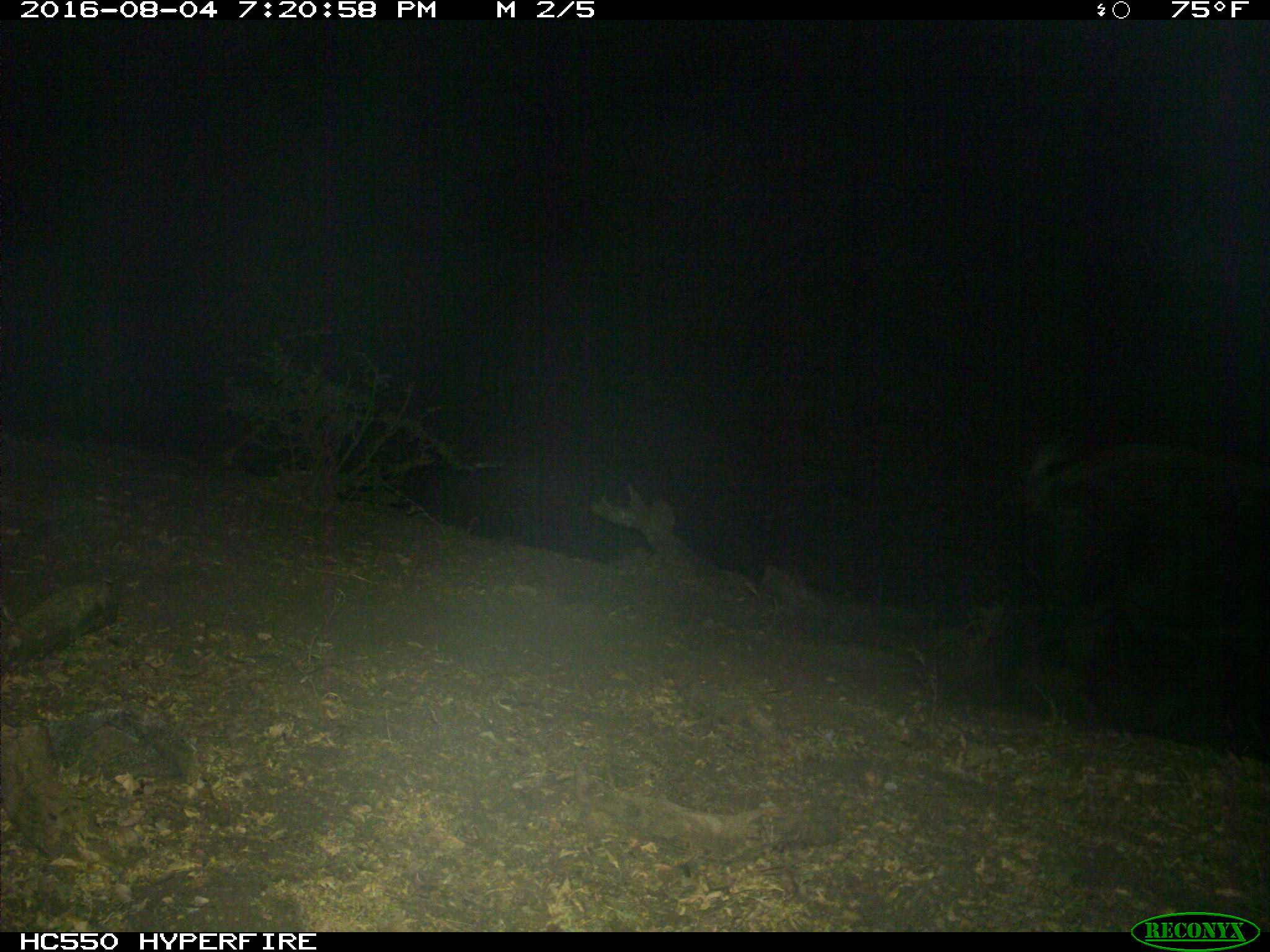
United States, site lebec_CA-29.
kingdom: Animalia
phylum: Chordata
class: Mammalia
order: Artiodactyla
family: Suidae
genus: Sus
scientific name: Sus scrofa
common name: wild boar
Sus scrofa (wild boar).